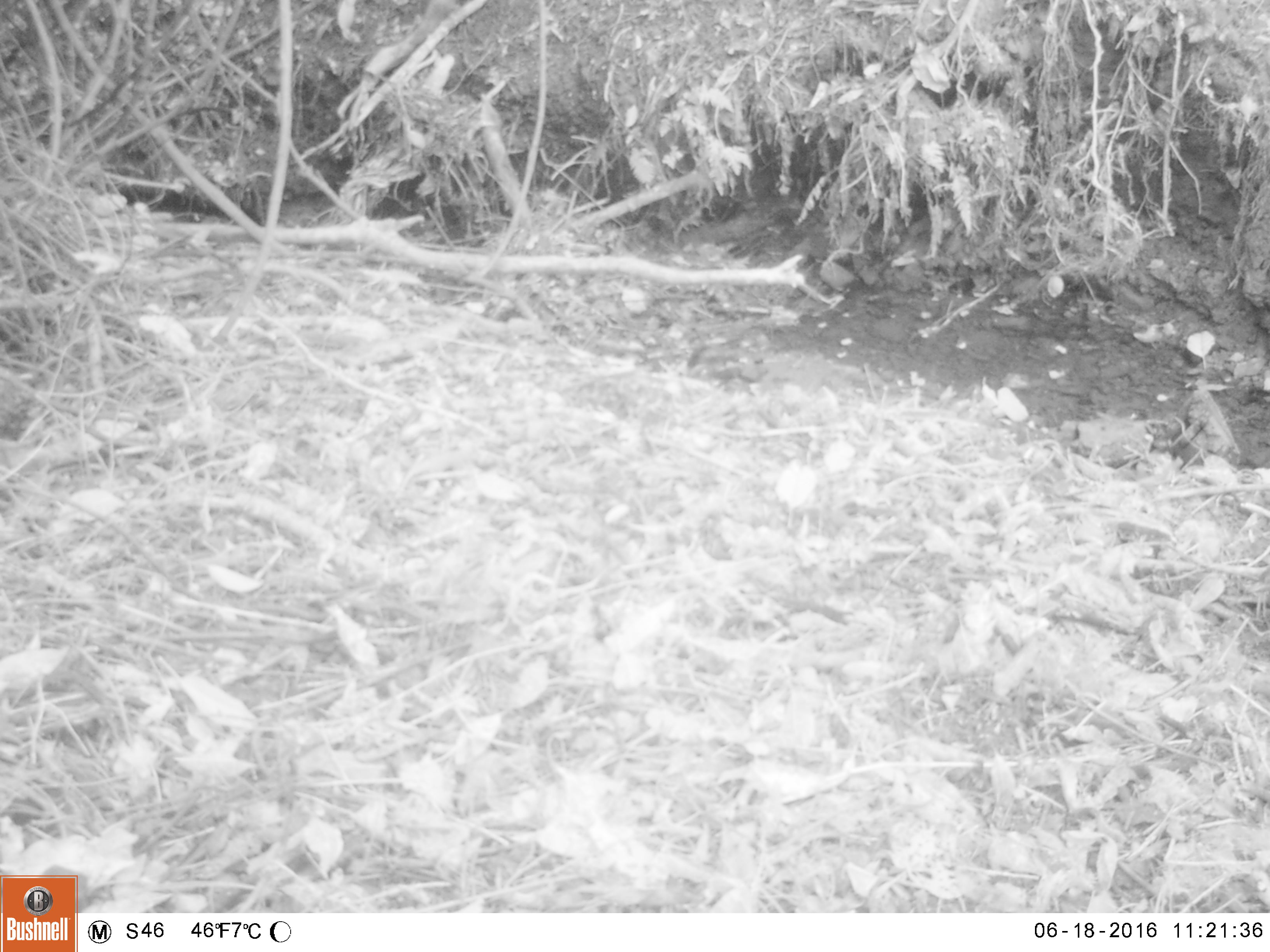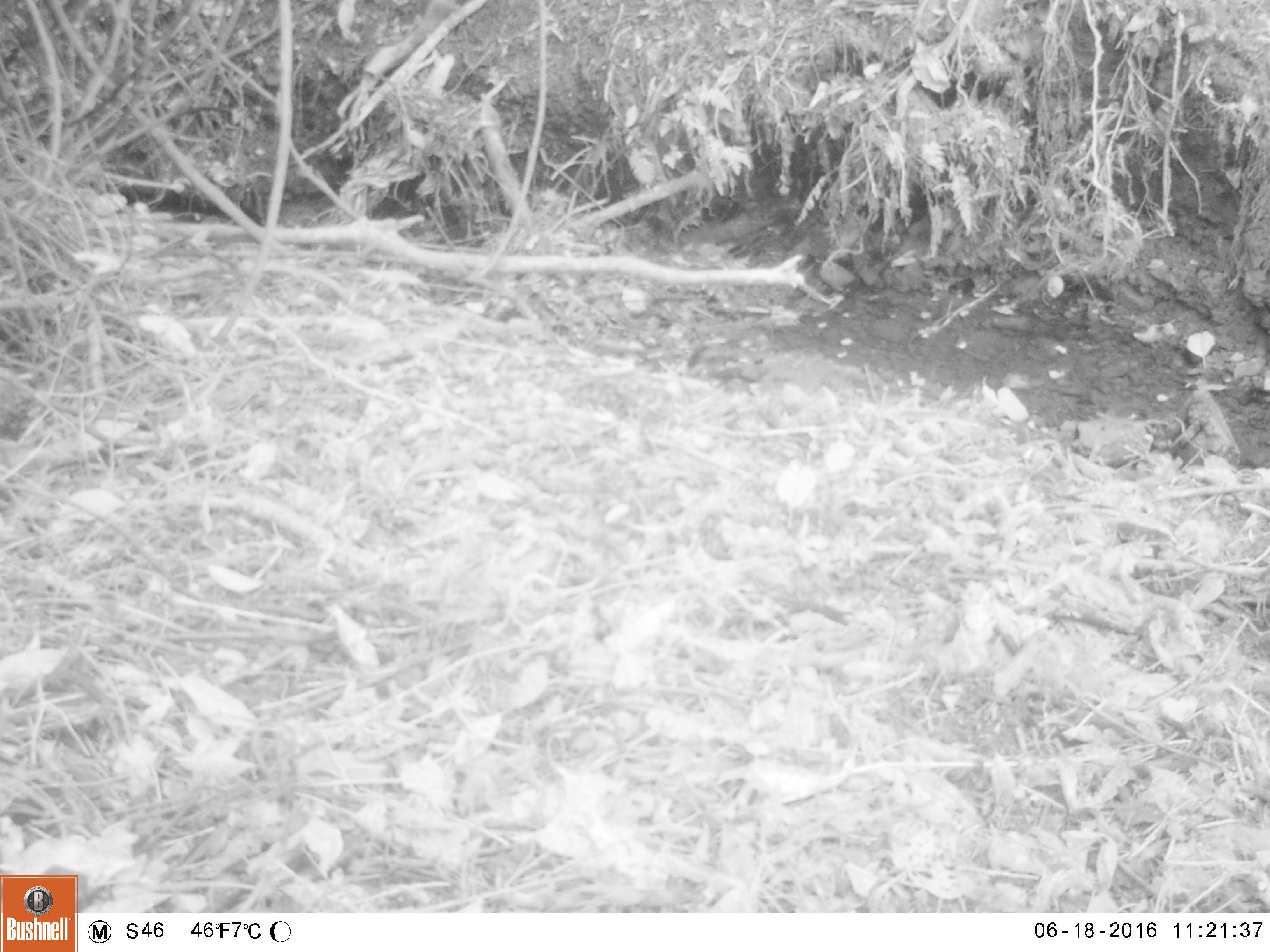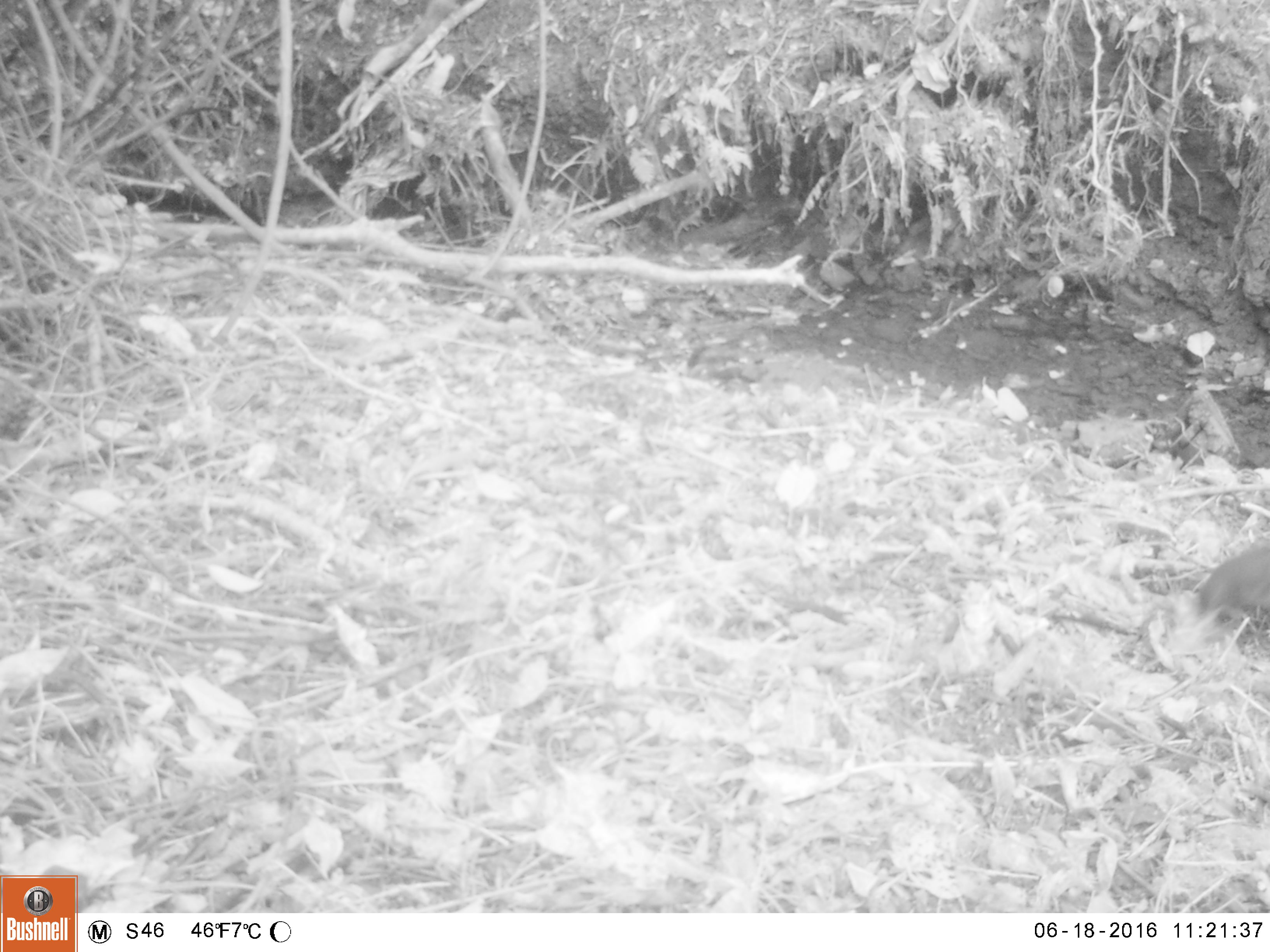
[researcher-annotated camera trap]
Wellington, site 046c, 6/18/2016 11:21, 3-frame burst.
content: unidentified animal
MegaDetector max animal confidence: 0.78